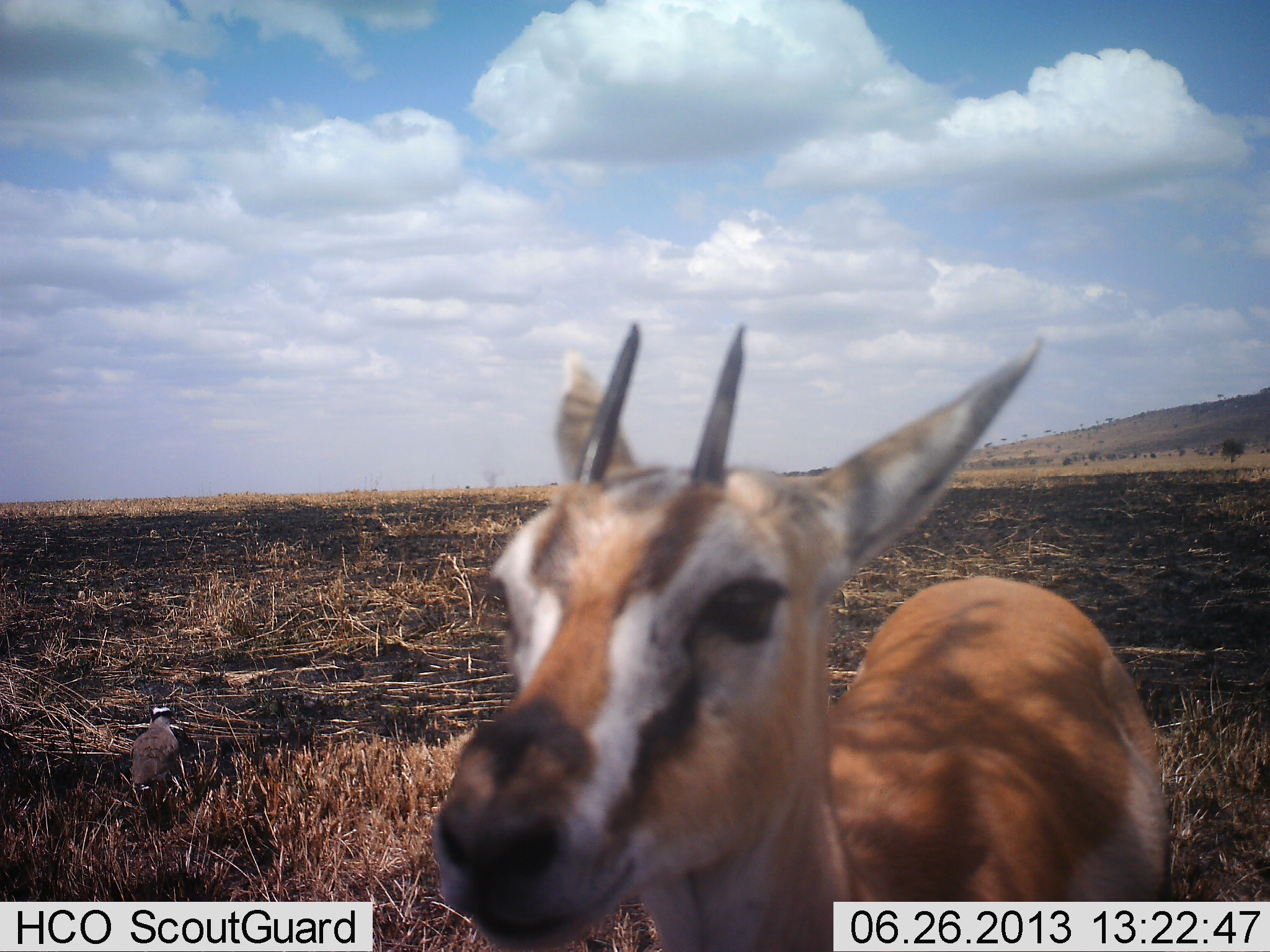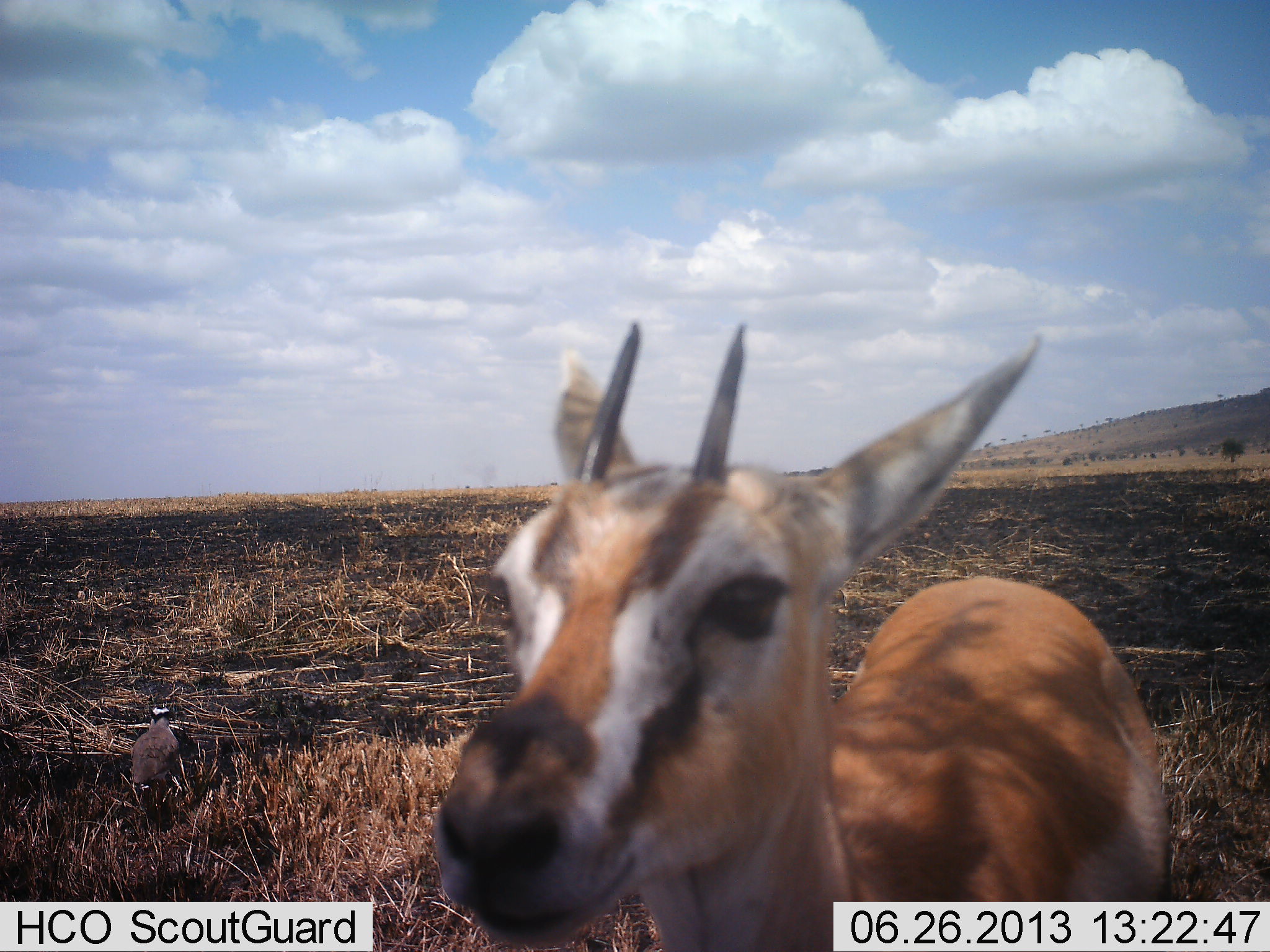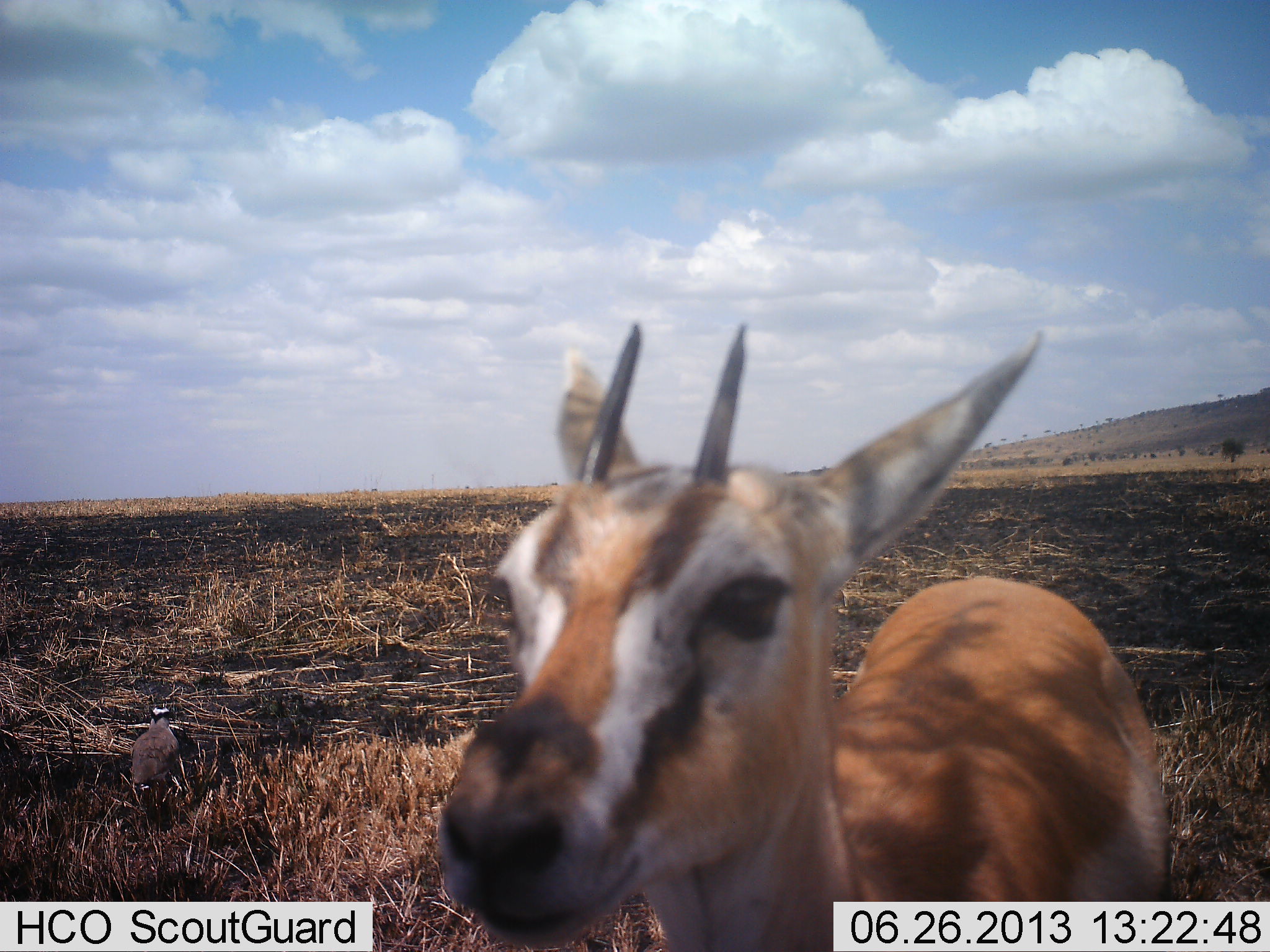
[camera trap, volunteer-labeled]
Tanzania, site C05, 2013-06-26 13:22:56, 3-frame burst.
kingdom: Animalia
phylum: Chordata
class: Mammalia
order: Artiodactyla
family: Bovidae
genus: Eudorcas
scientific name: Eudorcas thomsonii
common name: thomson's gazelle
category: gazellethomsons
Gazellethomsons (thomson's gazelle) (Eudorcas thomsonii), count 1. Behavior (volunteer vote fractions): standing 88%, resting 0%, moving 0%, interacting 12%. Young present (vote fraction): 0%. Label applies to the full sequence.